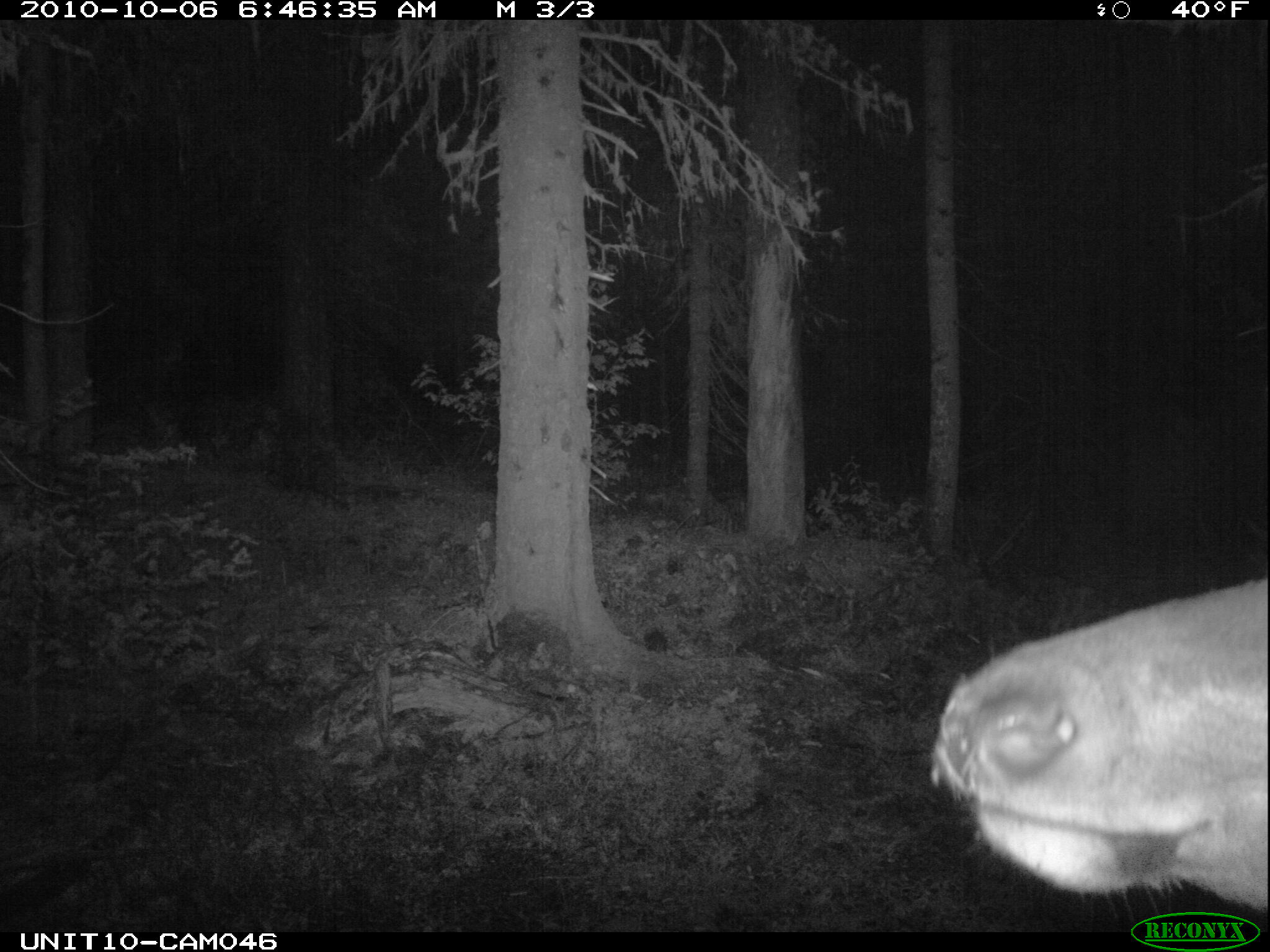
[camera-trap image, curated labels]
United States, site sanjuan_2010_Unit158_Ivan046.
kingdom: Animalia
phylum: Chordata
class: Mammalia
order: Artiodactyla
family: Cervidae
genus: Cervus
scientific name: Cervus elaphus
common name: red deer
Cervus elaphus (red deer).